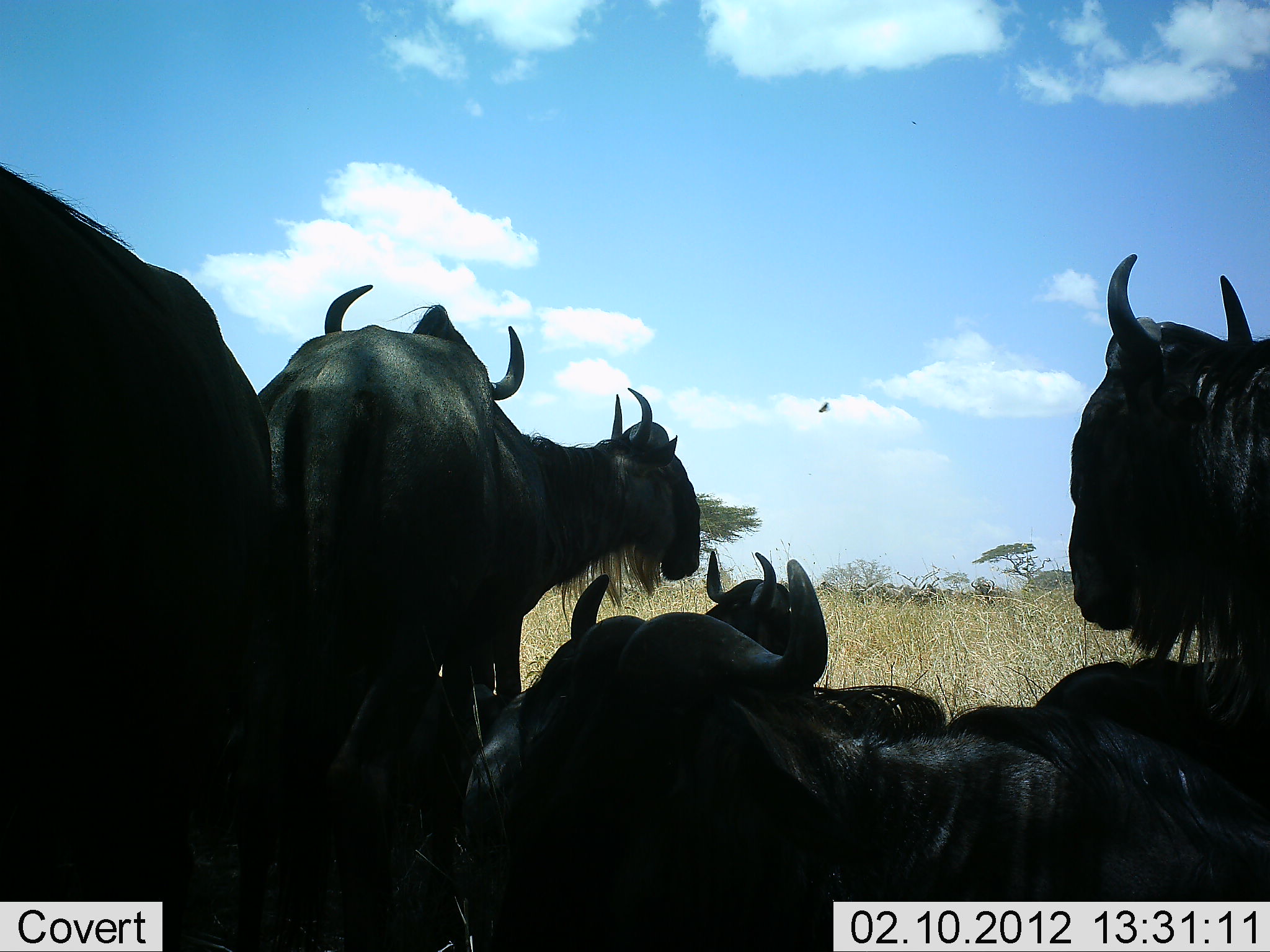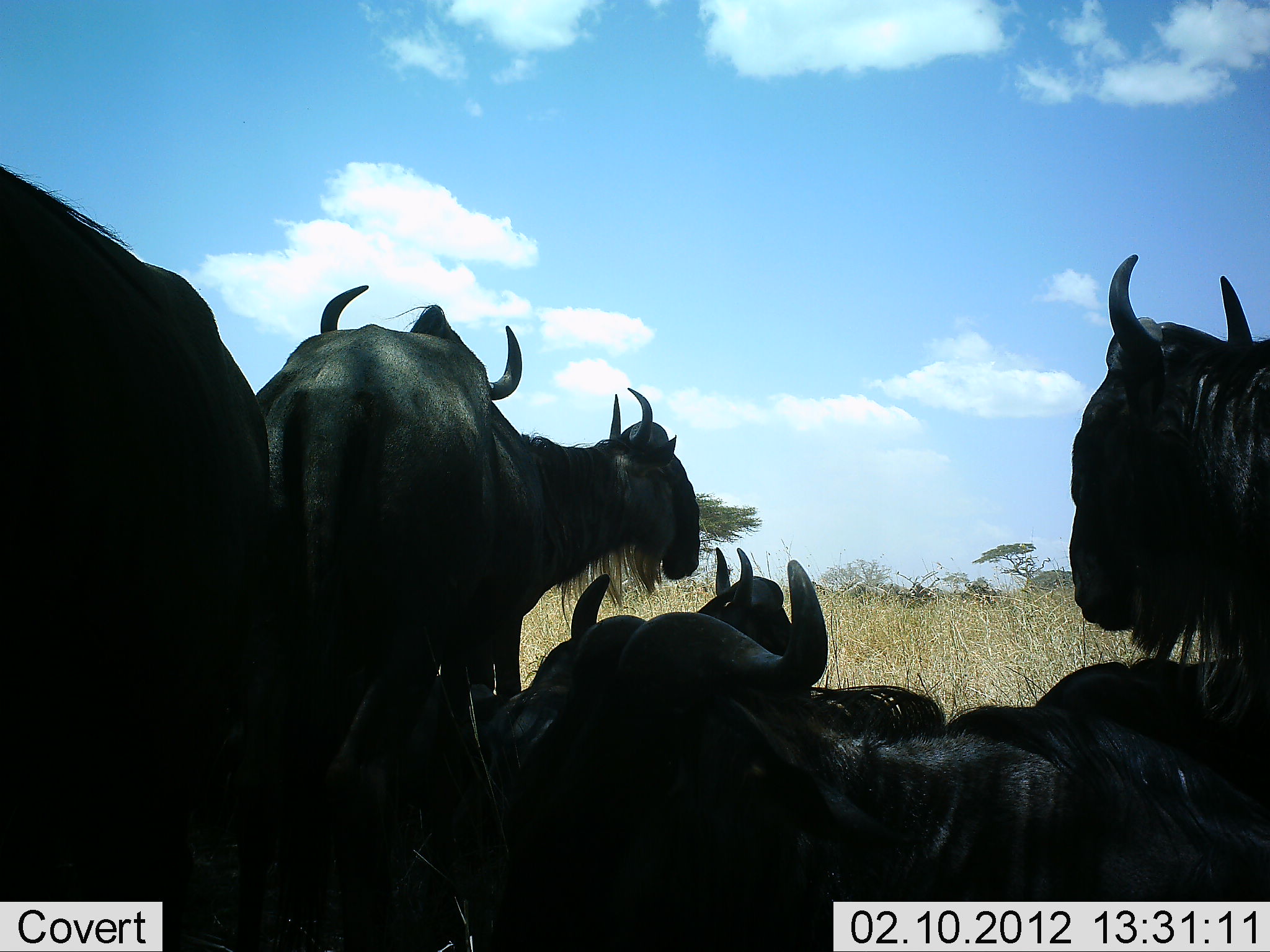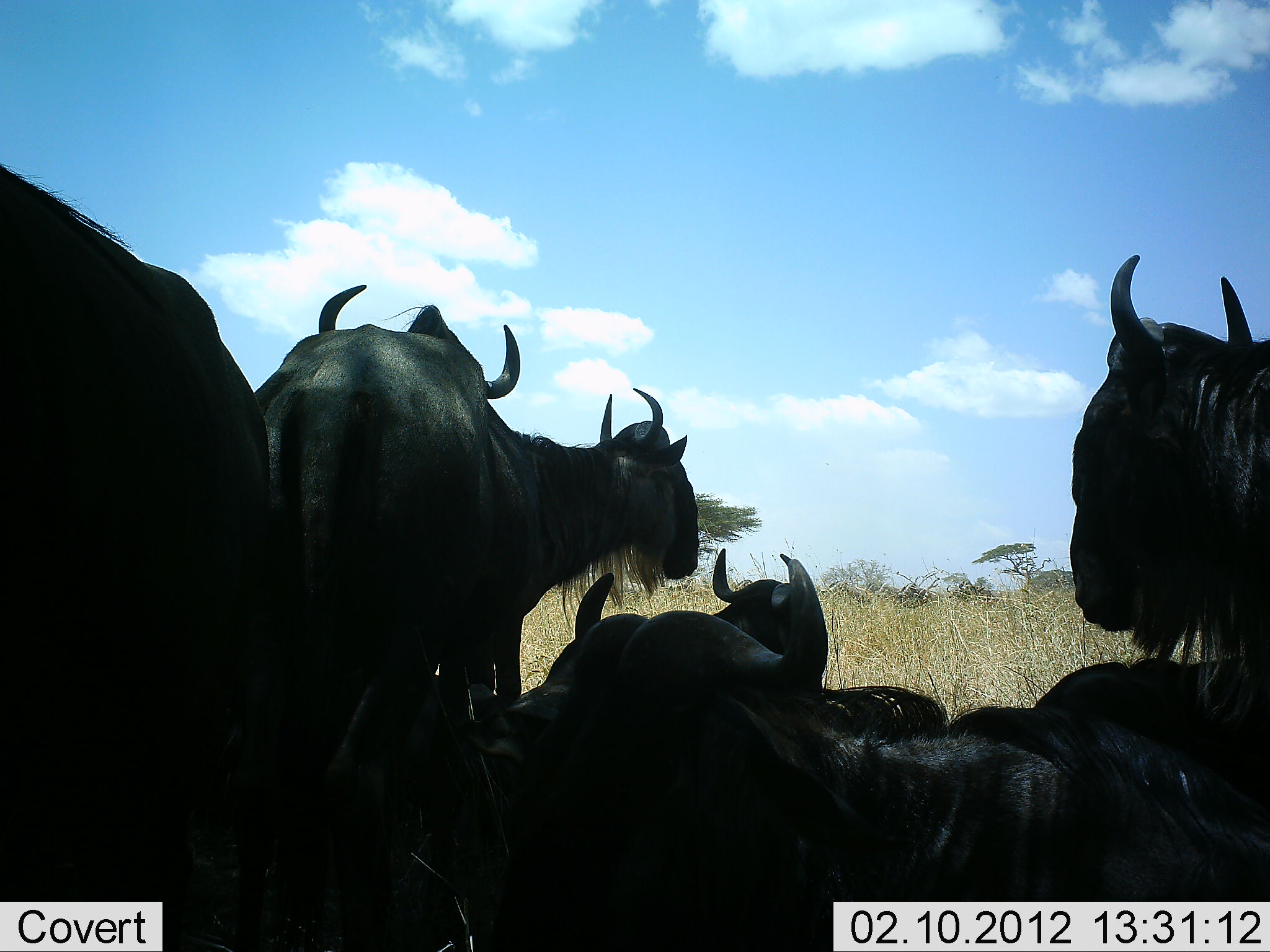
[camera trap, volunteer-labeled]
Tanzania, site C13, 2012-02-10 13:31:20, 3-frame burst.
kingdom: Animalia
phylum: Chordata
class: Mammalia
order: Artiodactyla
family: Bovidae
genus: Connochaetes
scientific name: Connochaetes taurinus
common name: blue wildebeest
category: wildebeest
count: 8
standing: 75%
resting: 95%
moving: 30%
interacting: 0%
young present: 0%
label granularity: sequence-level